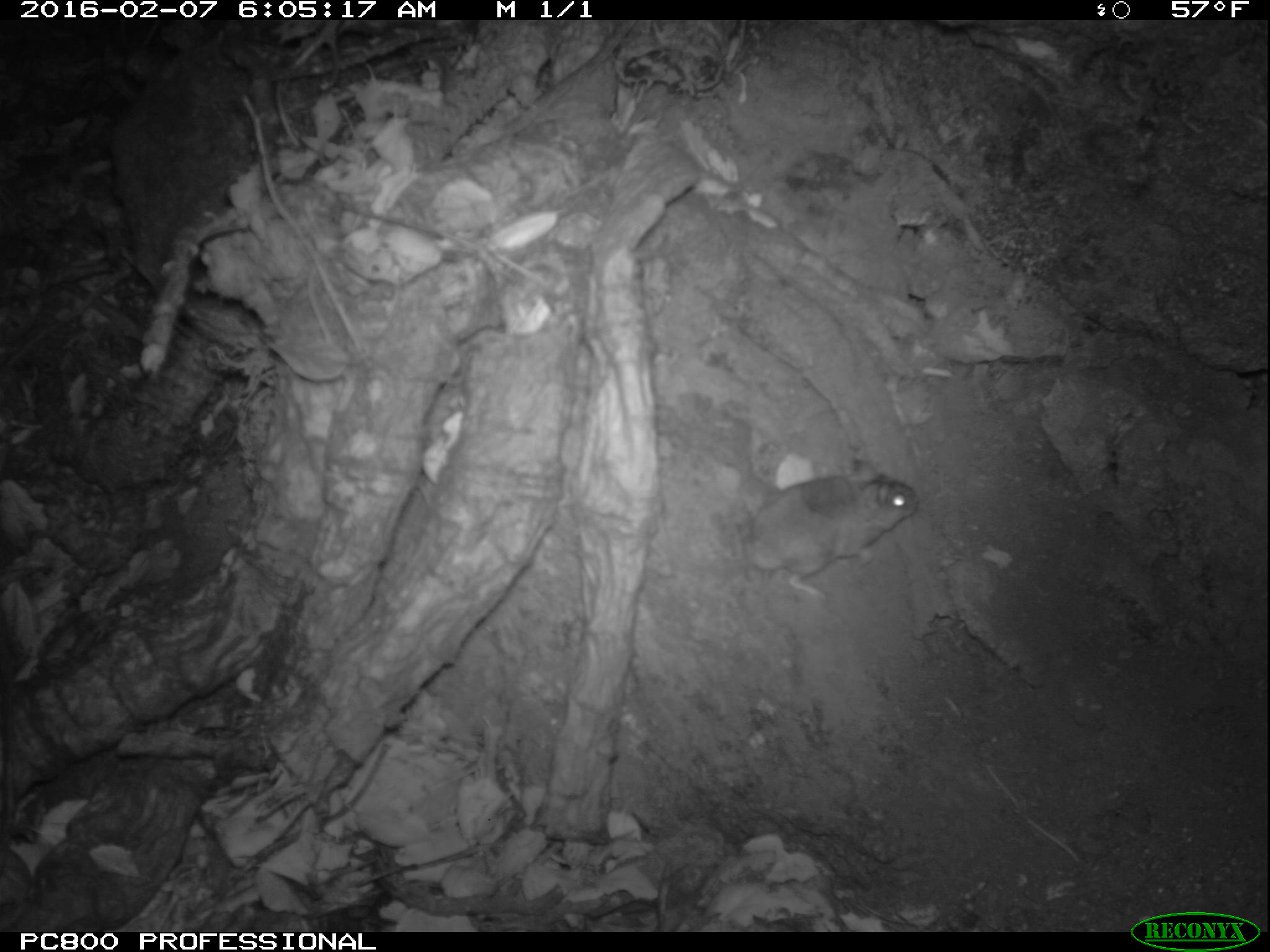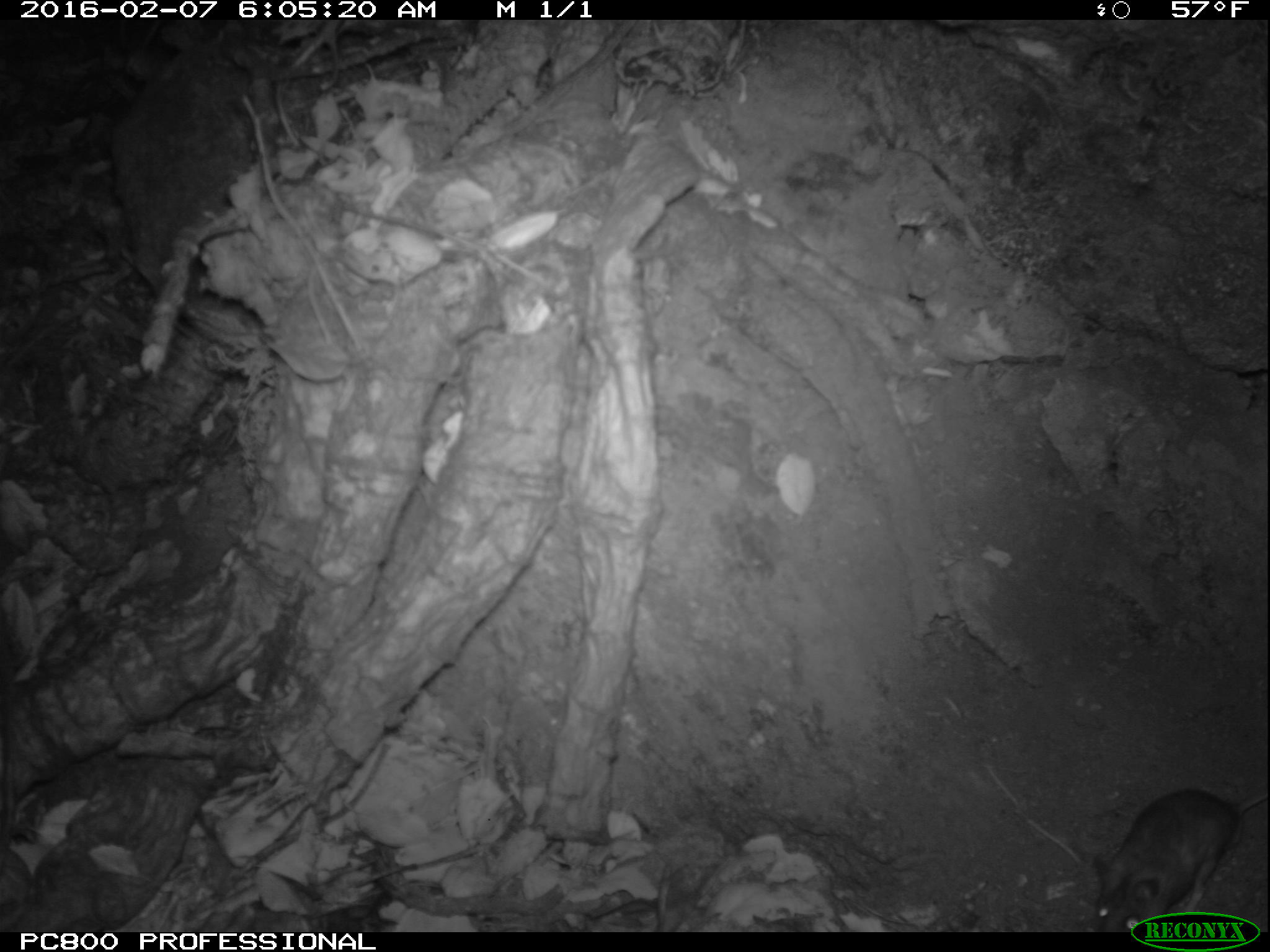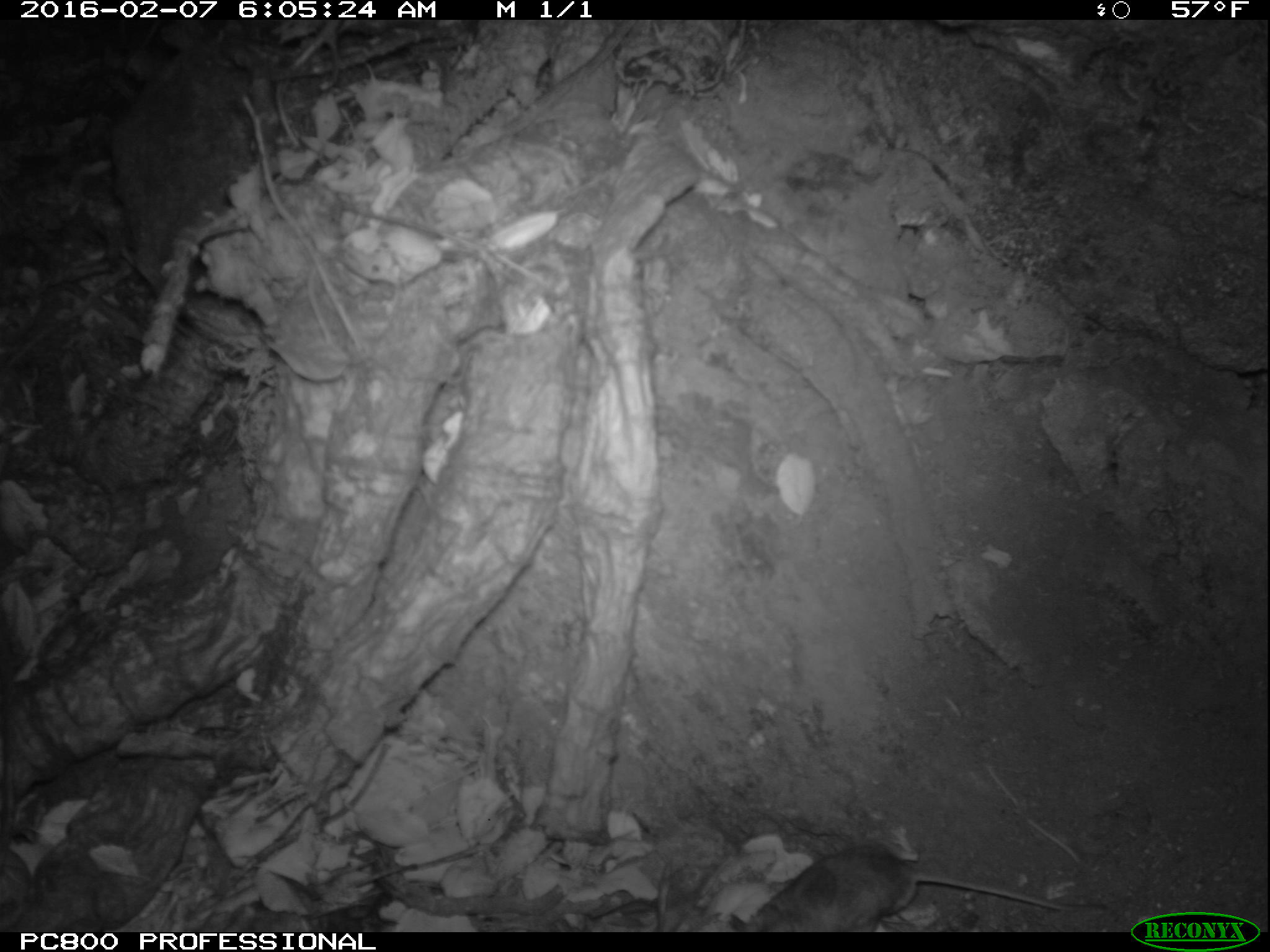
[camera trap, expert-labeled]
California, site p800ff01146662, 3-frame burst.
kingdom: Animalia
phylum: Chordata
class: Mammalia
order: Rodentia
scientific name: Rodentia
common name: rodent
Rodent (Rodentia).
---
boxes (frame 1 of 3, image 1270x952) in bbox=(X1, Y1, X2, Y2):
rodent: bbox=(659, 459, 918, 599)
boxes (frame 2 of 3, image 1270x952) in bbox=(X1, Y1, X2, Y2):
rodent: bbox=(1091, 785, 1269, 932)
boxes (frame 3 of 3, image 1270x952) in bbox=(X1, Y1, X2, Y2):
rodent: bbox=(721, 842, 1112, 931)